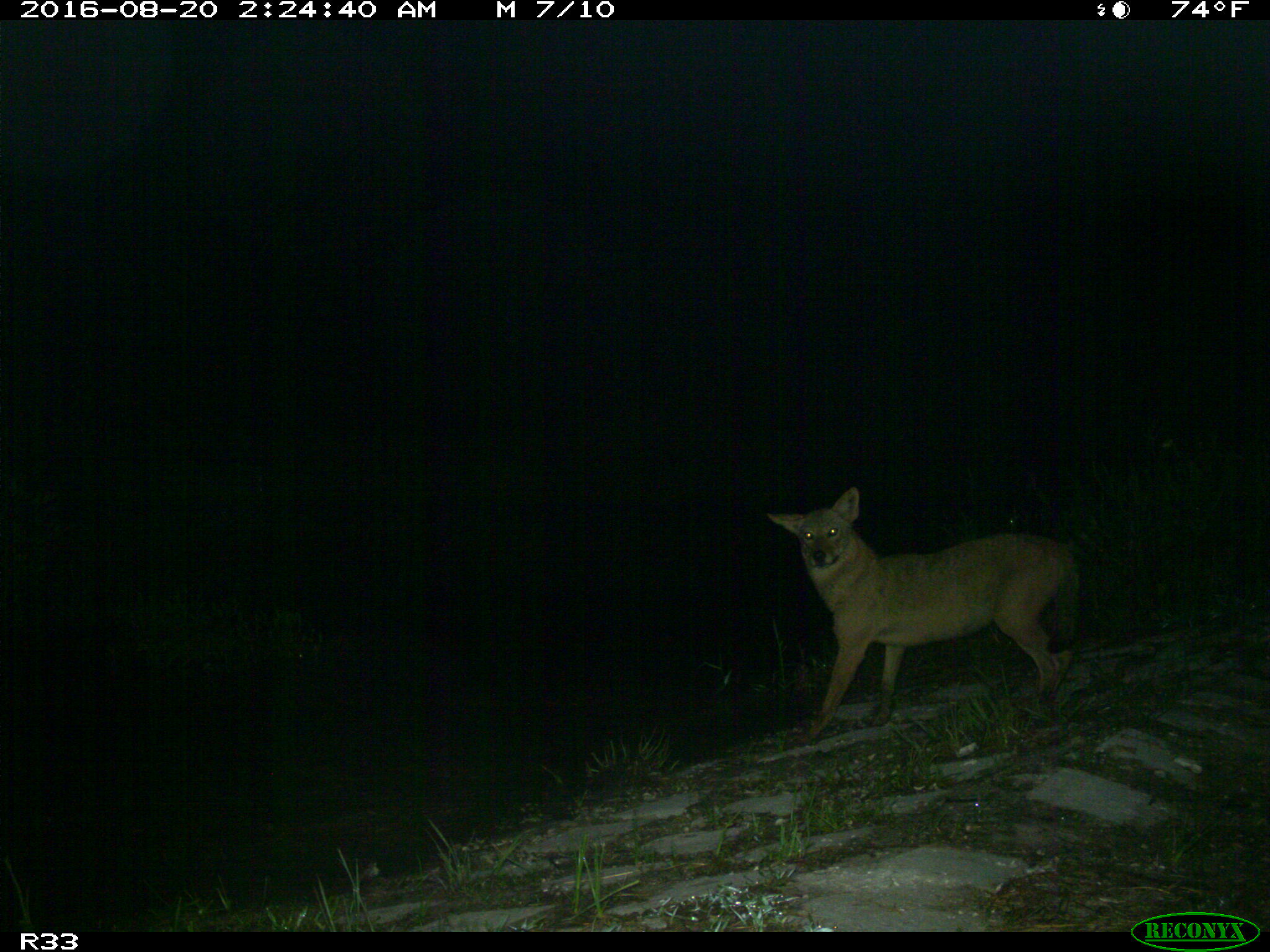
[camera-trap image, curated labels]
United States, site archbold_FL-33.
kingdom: Animalia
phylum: Chordata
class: Mammalia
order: Carnivora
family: Canidae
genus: Canis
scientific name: Canis latrans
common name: coyote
Canis latrans (coyote).